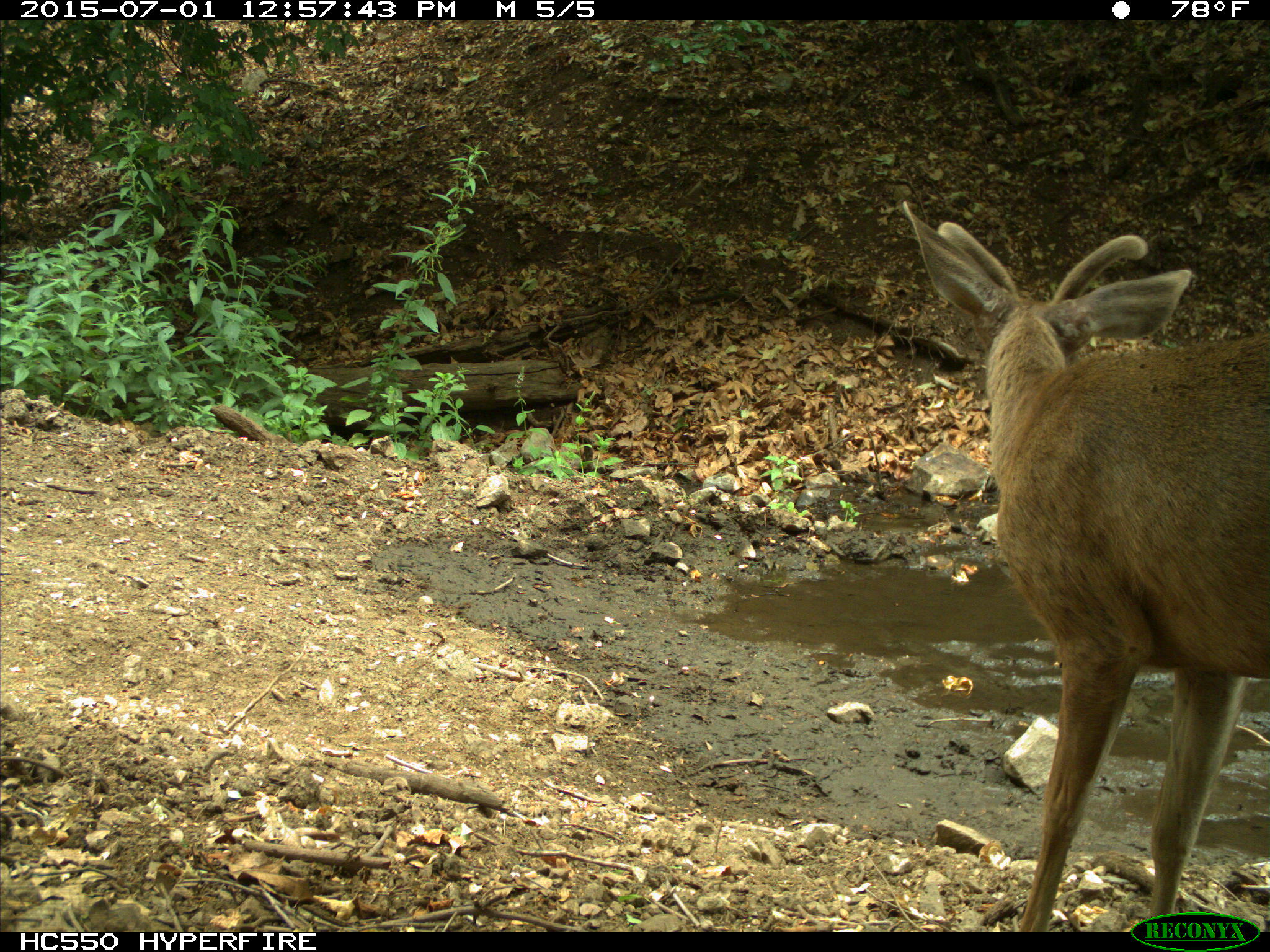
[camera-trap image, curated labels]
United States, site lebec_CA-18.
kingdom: Animalia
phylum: Chordata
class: Mammalia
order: Artiodactyla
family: Cervidae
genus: Odocoileus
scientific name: Odocoileus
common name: deer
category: unidentified deer